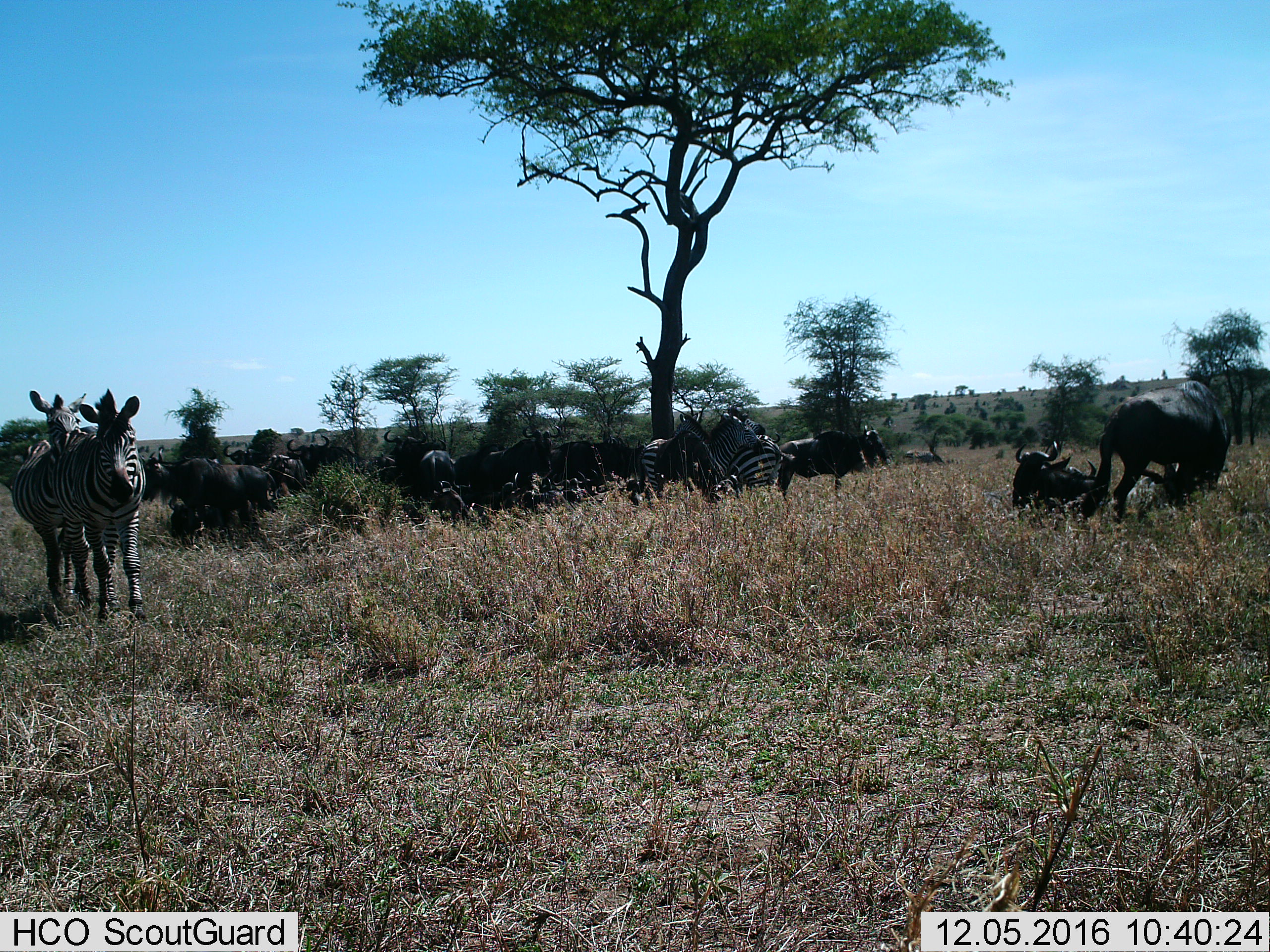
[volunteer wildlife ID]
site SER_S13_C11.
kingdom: Animalia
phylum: Chordata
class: Mammalia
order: Artiodactyla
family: Bovidae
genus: Connochaetes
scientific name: Connochaetes taurinus taurinus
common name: blue wildebeest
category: wildebeestblue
Wildebeestblue (blue wildebeest) (Connochaetes taurinus taurinus), count 11-50. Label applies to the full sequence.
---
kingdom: Animalia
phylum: Chordata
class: Mammalia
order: Perissodactyla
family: Equidae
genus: Equus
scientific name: Equus quagga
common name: plains zebra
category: zebraplains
Zebraplains (plains zebra) (Equus quagga), count 5. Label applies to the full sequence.